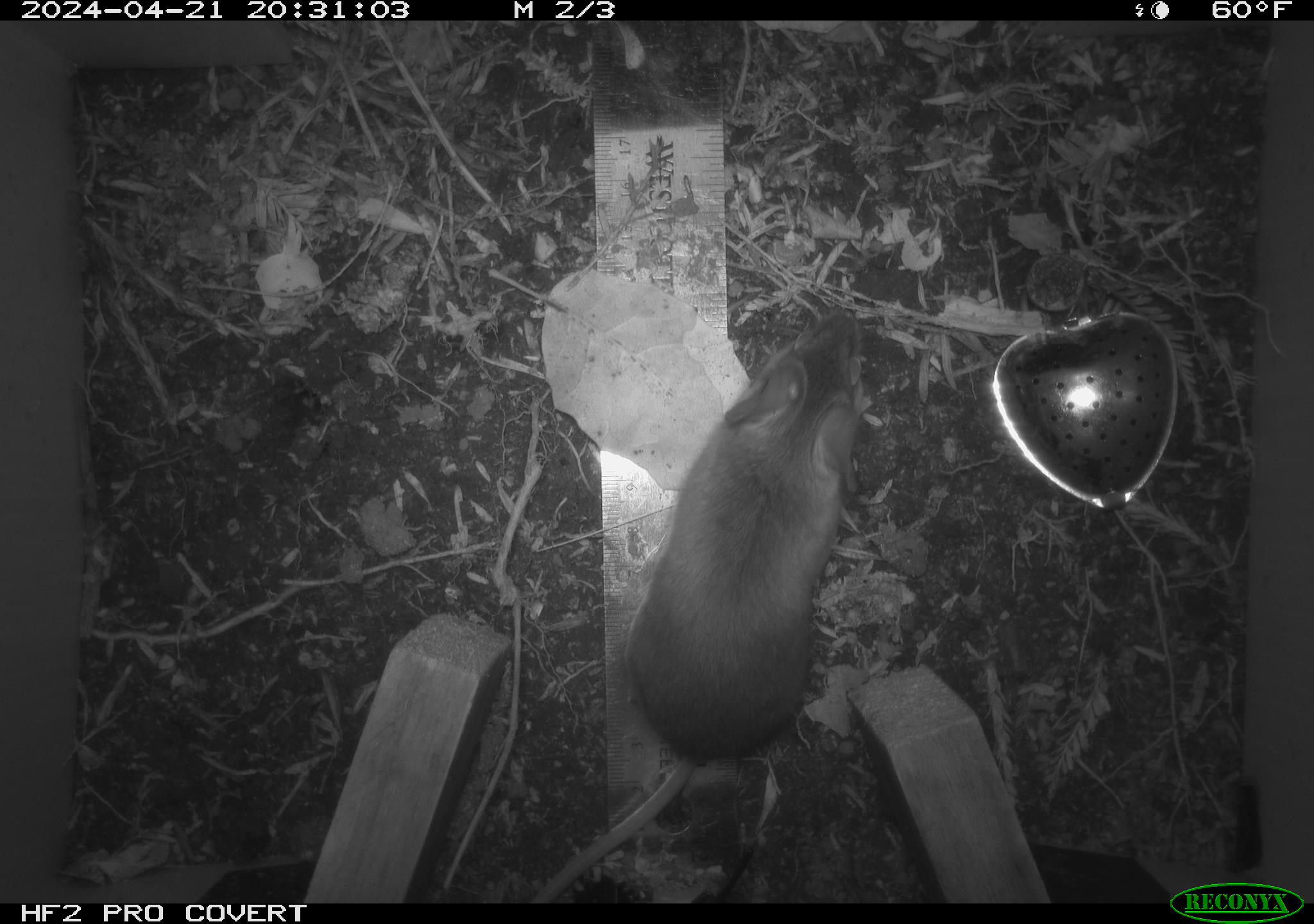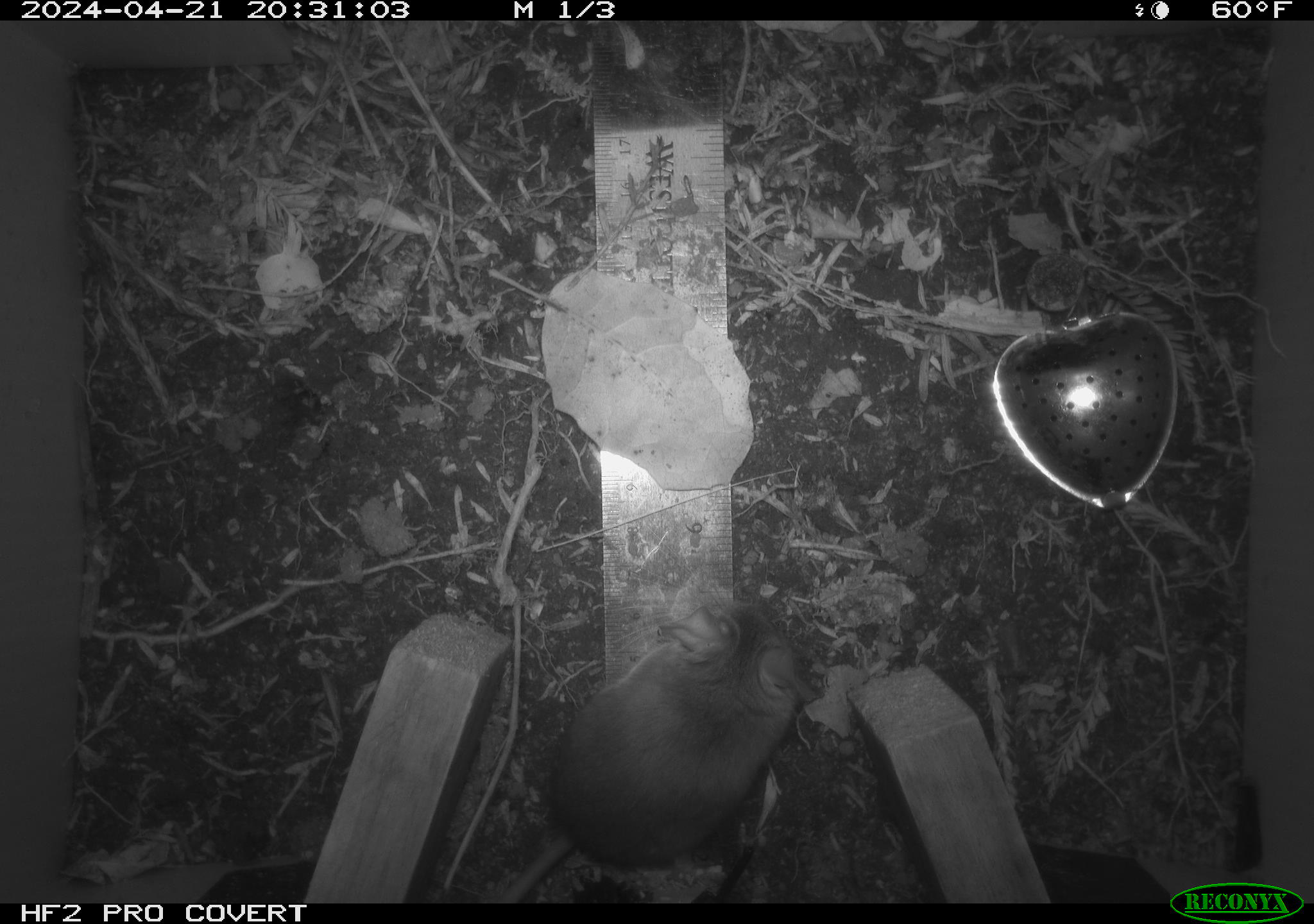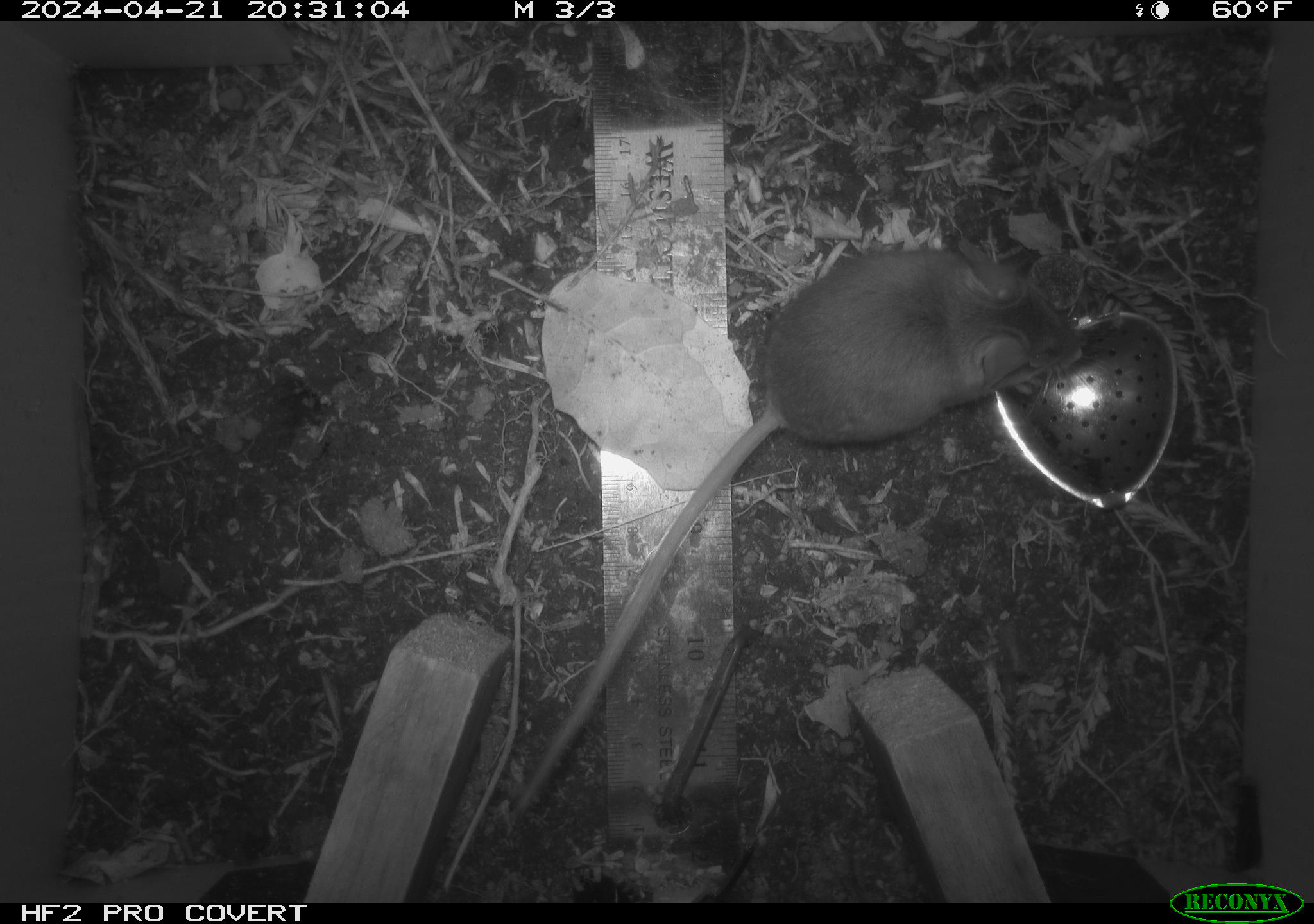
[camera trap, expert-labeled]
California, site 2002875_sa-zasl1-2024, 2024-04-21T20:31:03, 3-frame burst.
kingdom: Animalia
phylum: Chordata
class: Mammalia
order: Rodentia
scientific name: Rodentia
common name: rodent